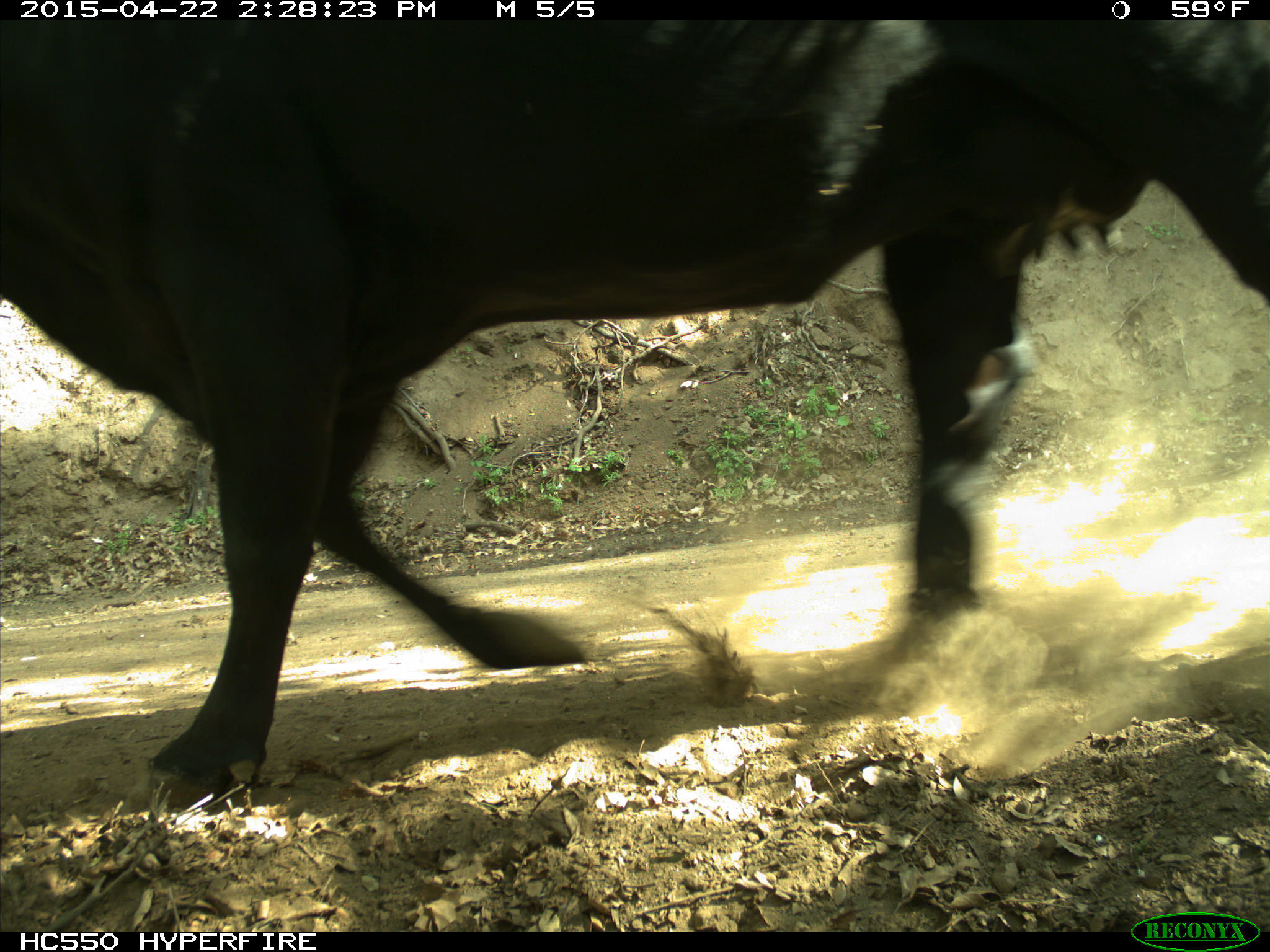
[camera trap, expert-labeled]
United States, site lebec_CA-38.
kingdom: Animalia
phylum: Chordata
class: Mammalia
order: Artiodactyla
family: Bovidae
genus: Bos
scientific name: Bos taurus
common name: domestic cow